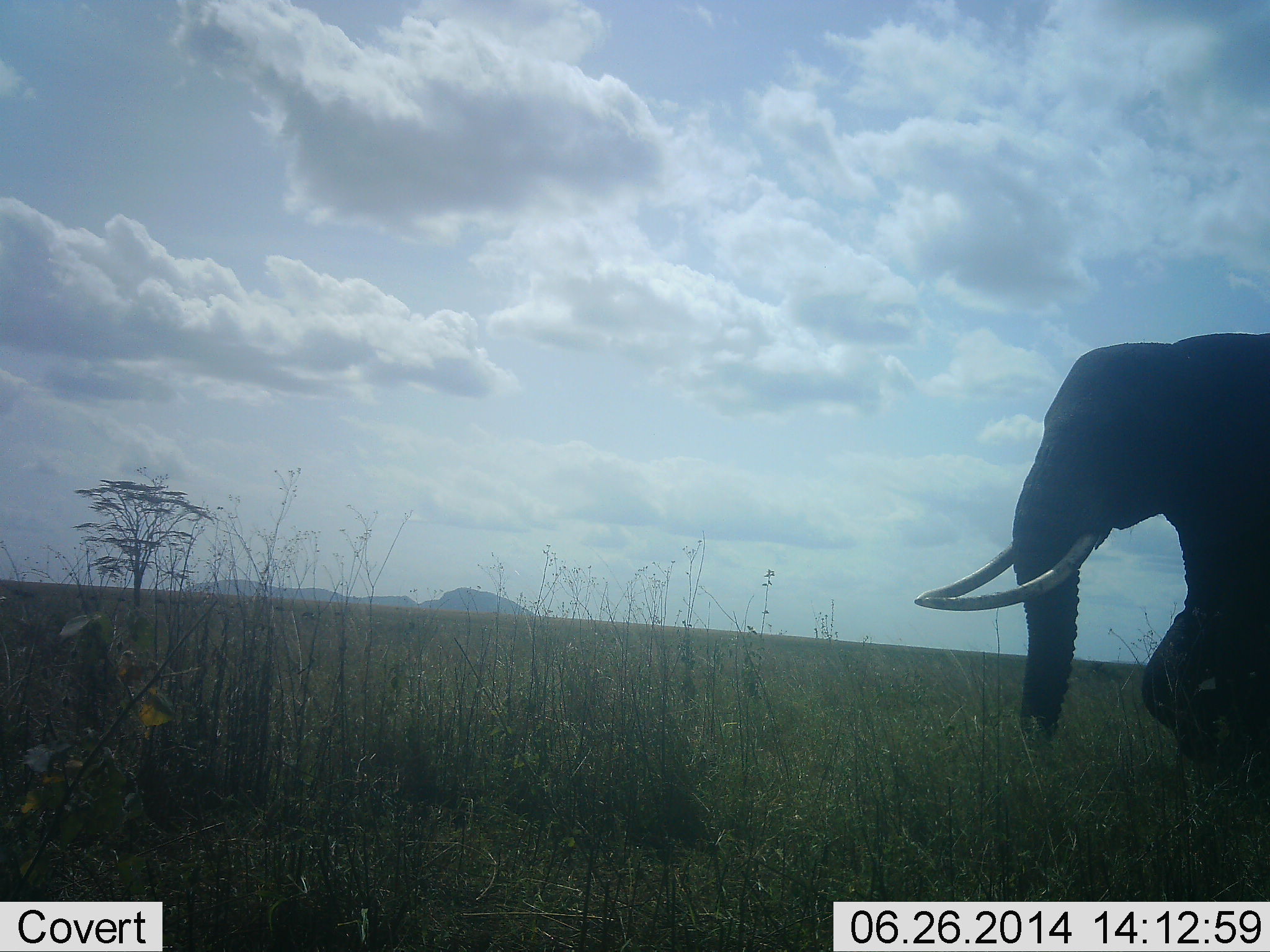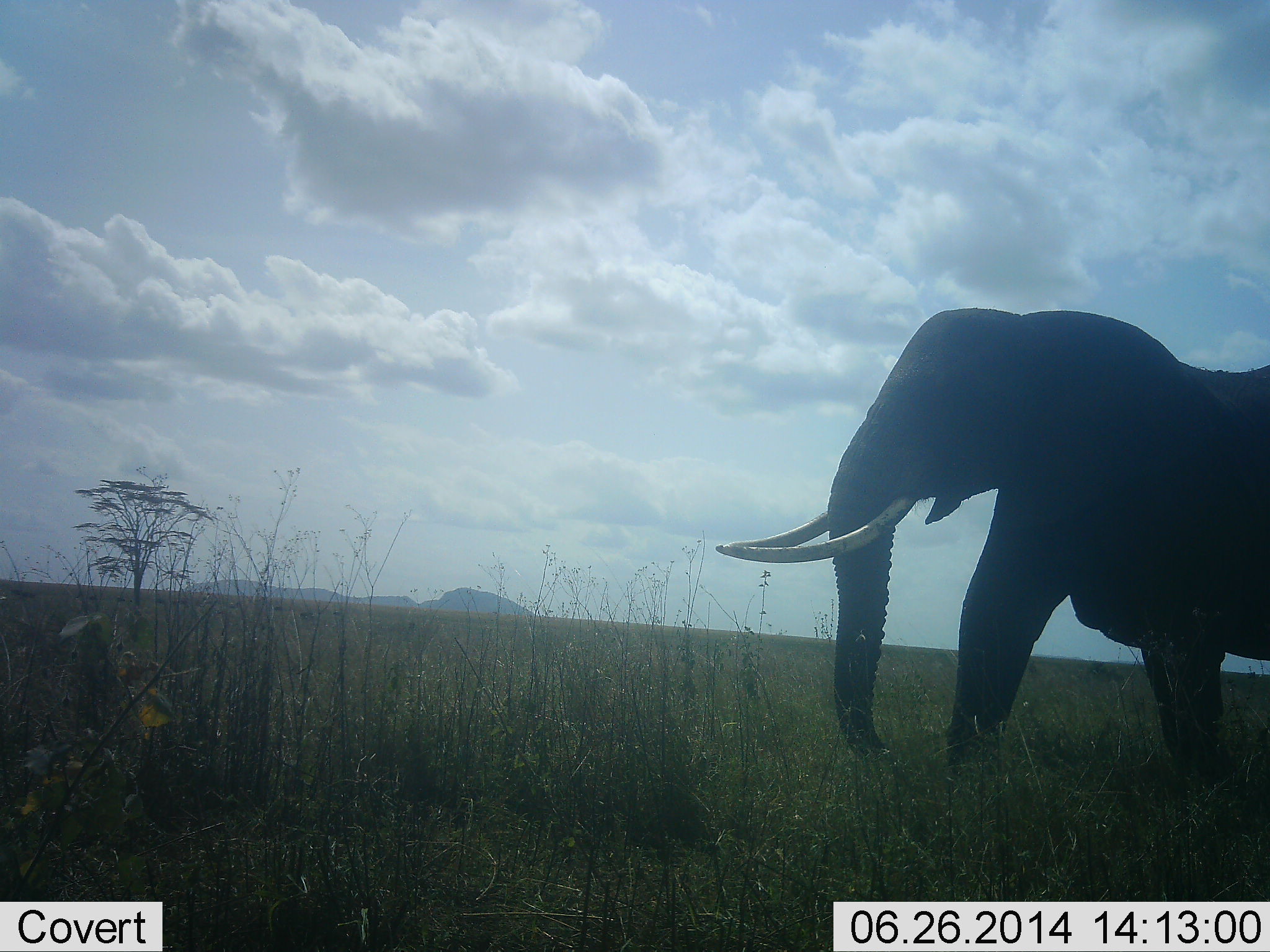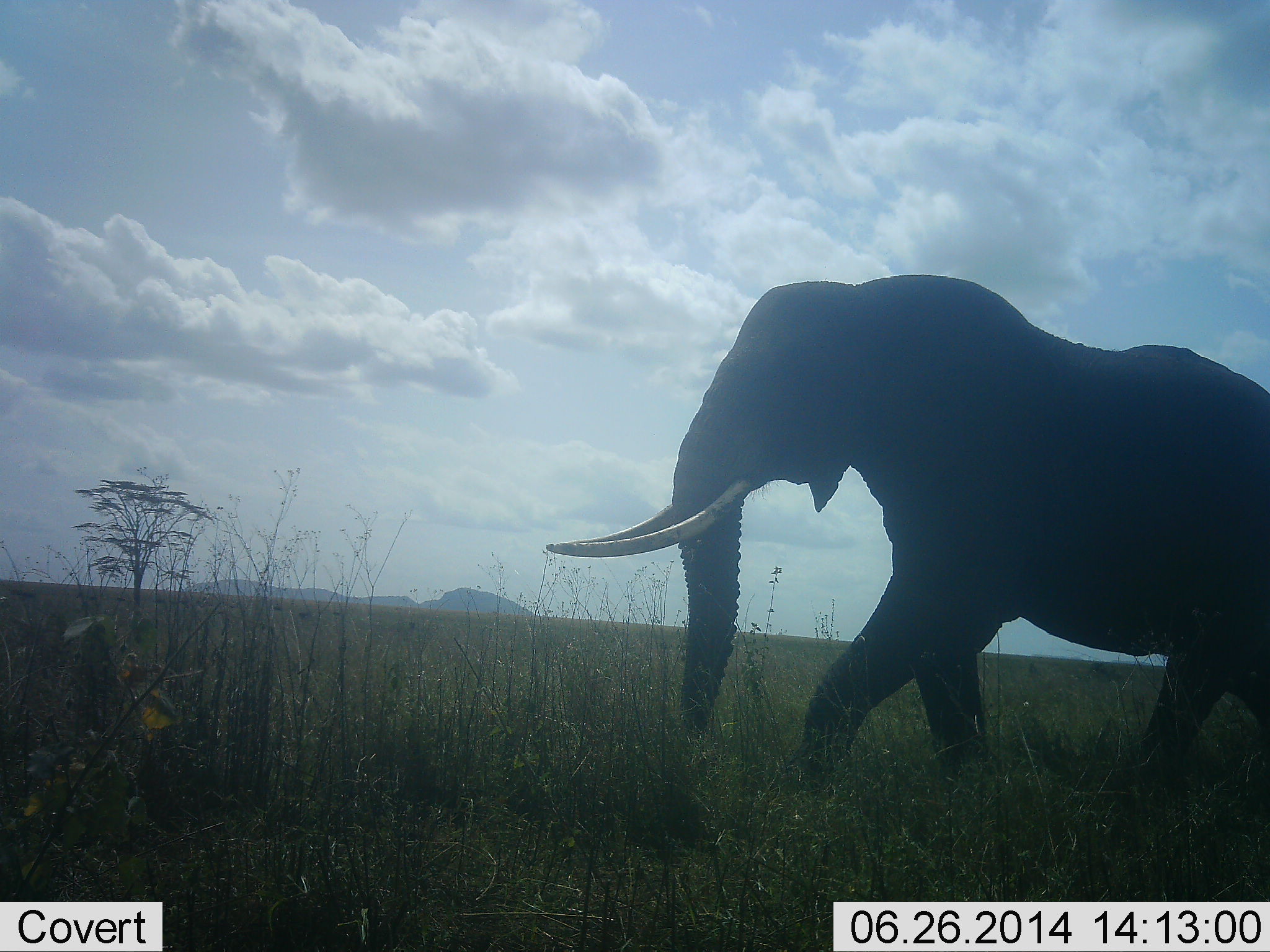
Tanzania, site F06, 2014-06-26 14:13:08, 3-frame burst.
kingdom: Animalia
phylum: Chordata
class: Mammalia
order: Proboscidea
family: Elephantidae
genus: Loxodonta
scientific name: Loxodonta africana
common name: african bush elephant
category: elephant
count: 1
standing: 0%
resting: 0%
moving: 100%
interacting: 0%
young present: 0%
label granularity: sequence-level